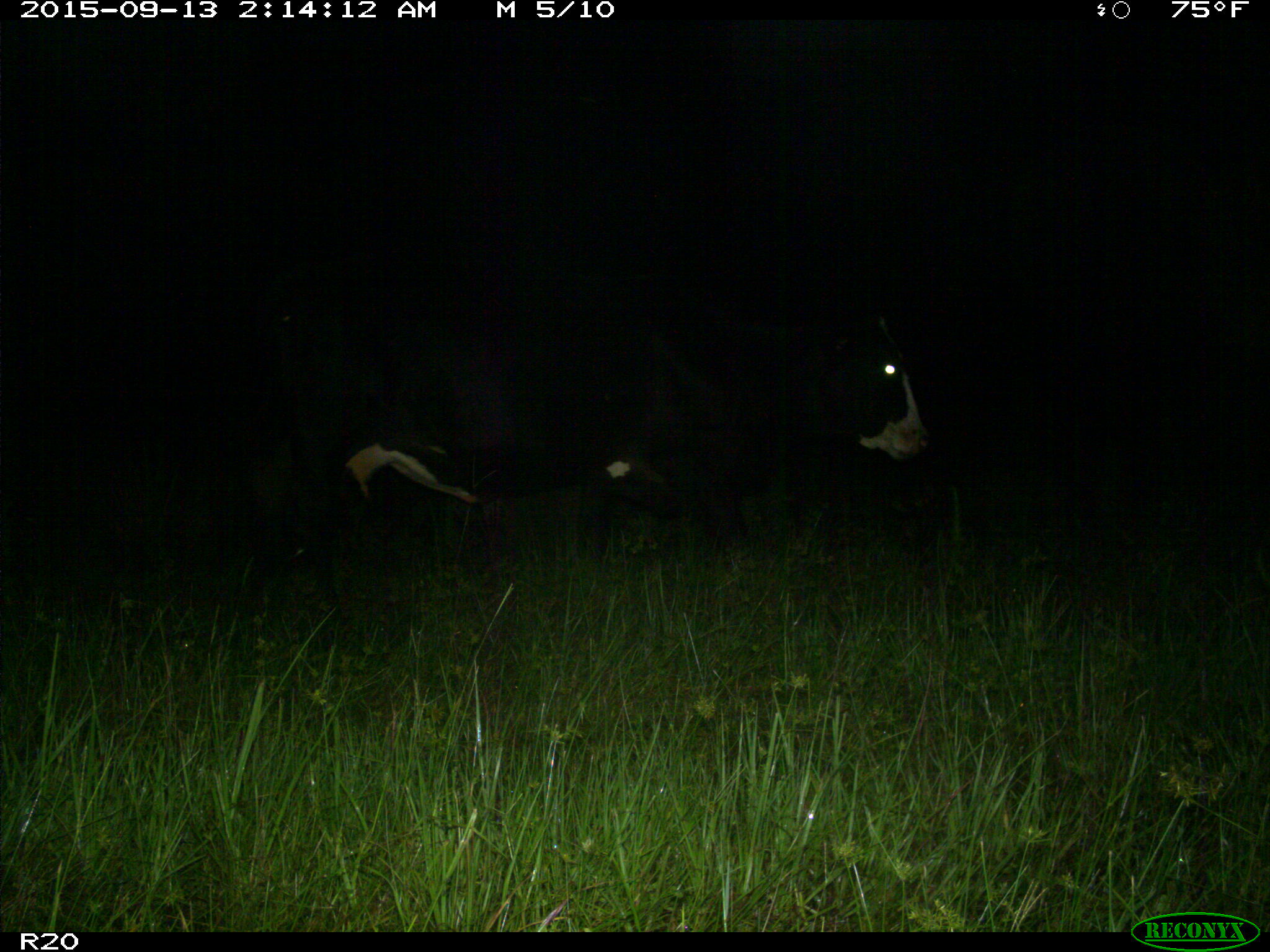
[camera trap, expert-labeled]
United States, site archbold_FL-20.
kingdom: Animalia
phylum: Chordata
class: Mammalia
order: Artiodactyla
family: Bovidae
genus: Bos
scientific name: Bos taurus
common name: domestic cow